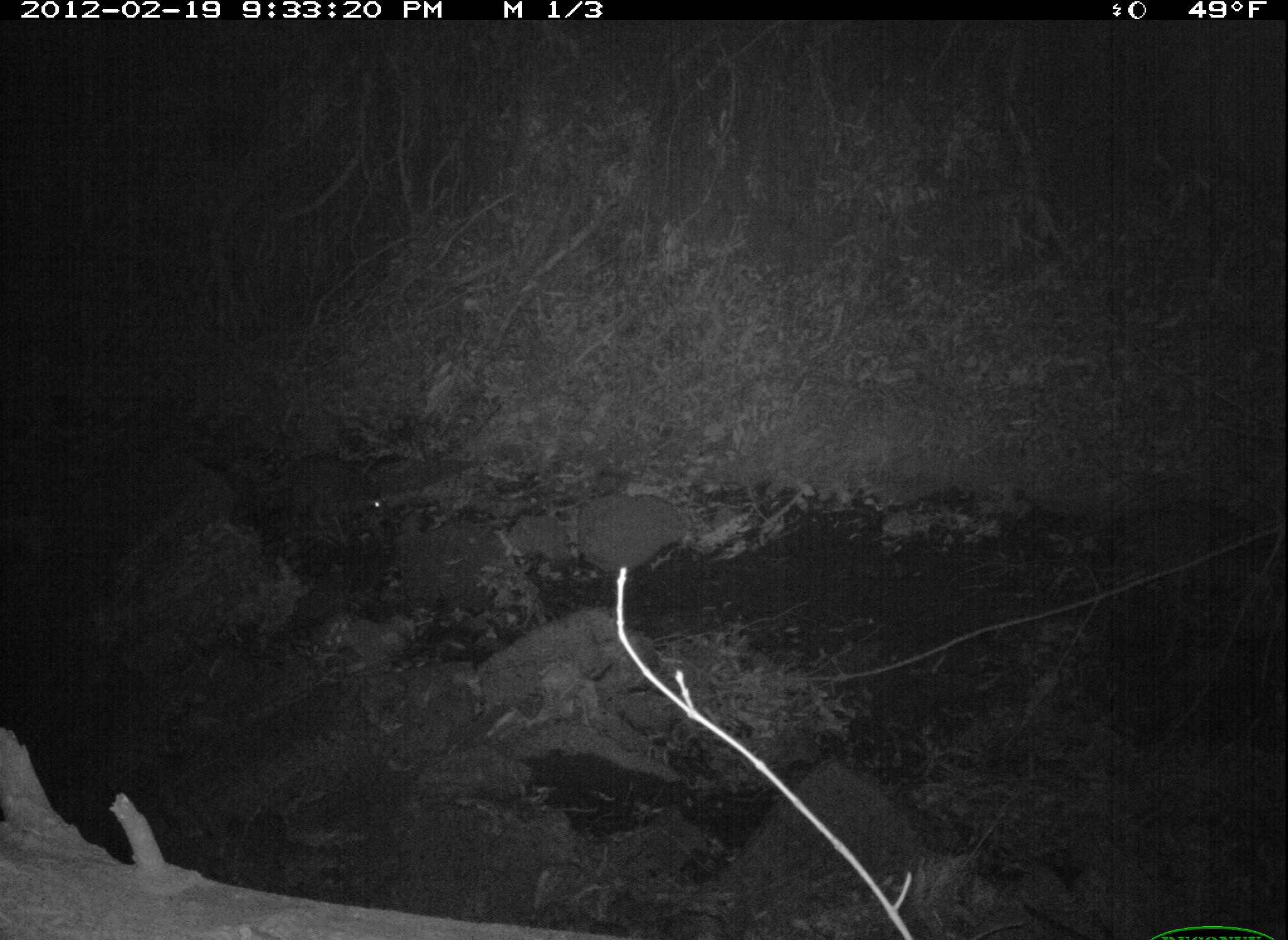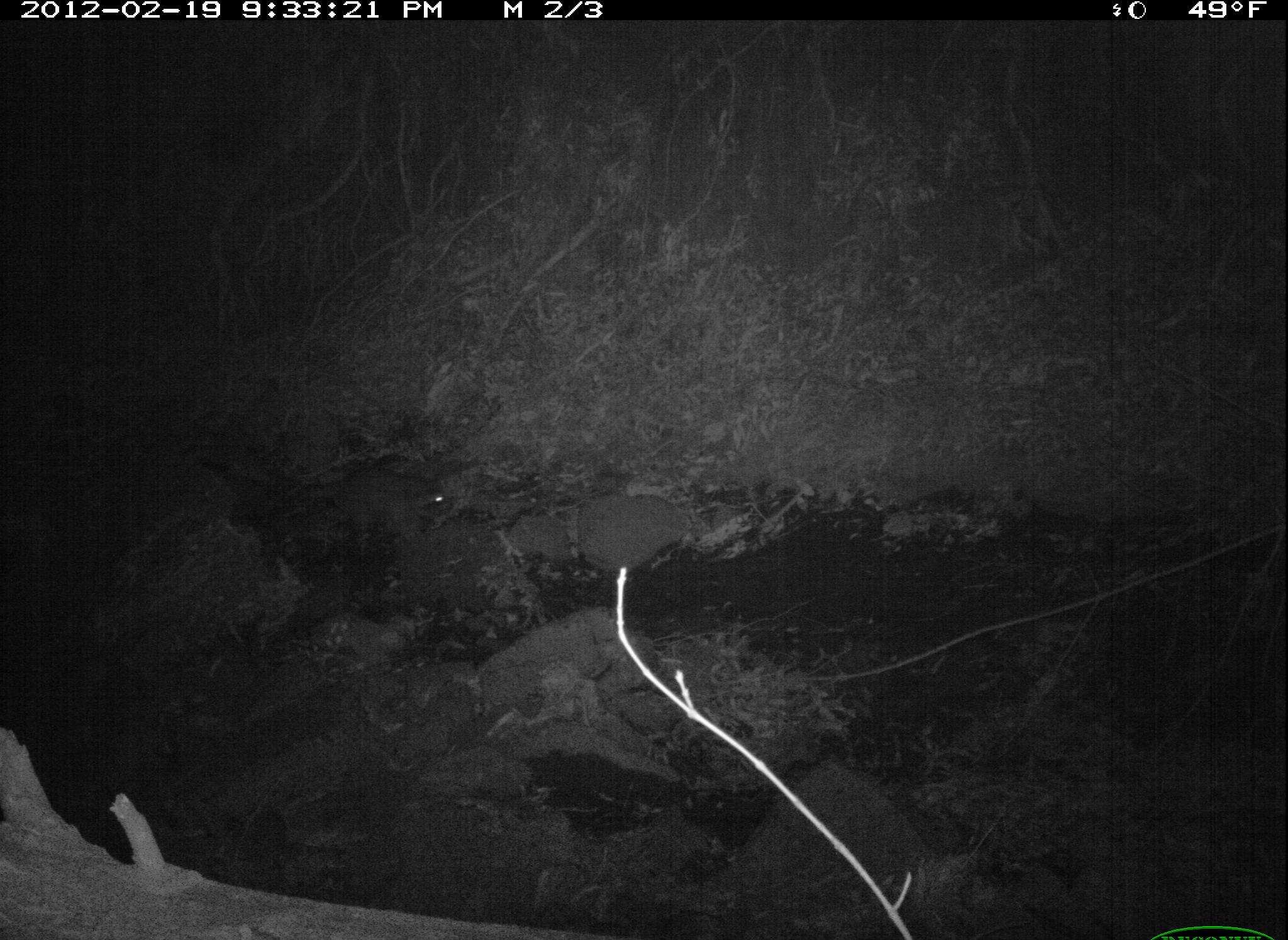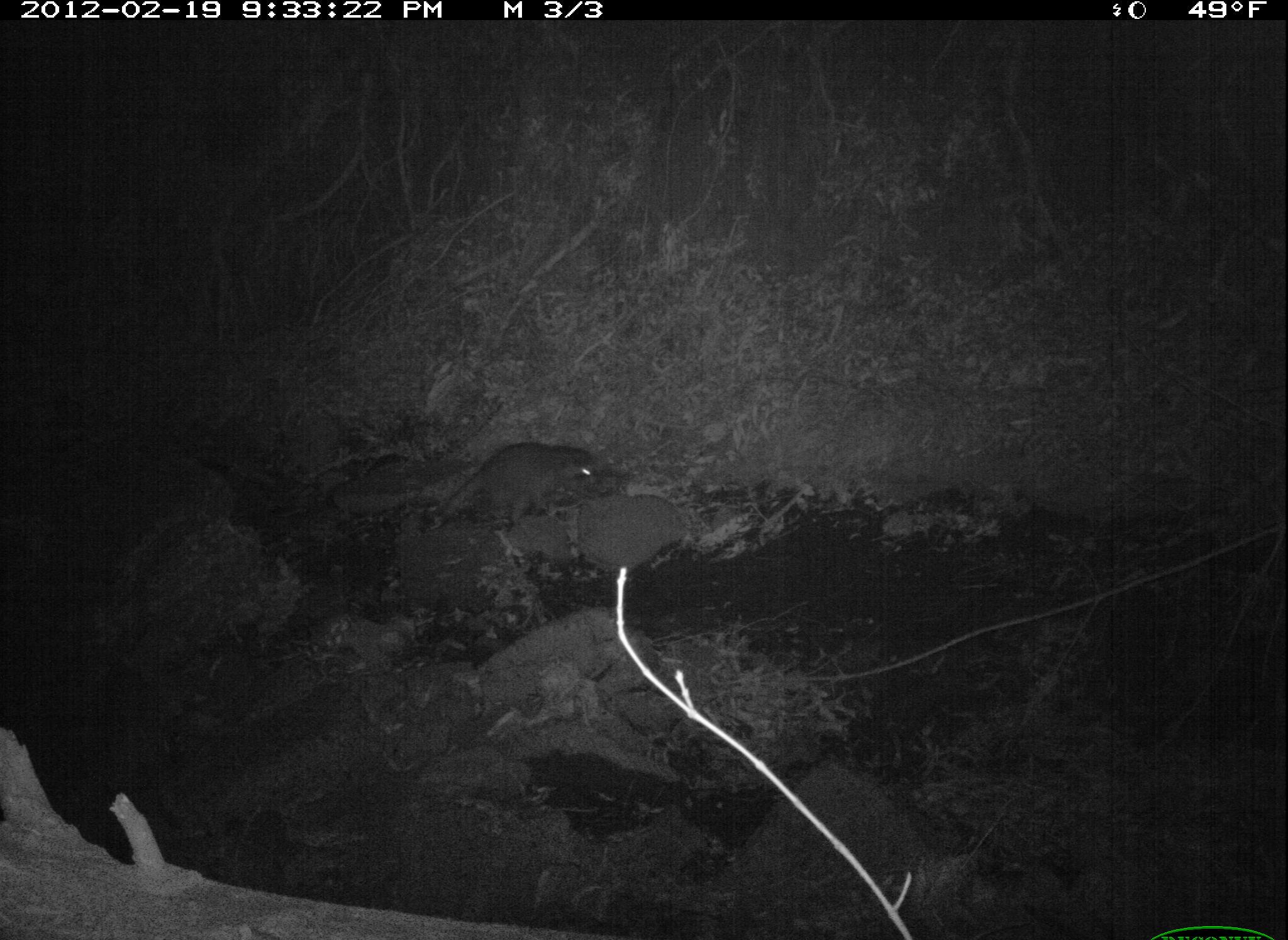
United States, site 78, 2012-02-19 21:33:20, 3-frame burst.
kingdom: Animalia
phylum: Chordata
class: Mammalia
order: Carnivora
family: Procyonidae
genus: Procyon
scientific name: Procyon lotor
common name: raccoon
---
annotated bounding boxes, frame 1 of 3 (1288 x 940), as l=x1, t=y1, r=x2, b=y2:
raccoon: l=264, t=441, r=404, b=565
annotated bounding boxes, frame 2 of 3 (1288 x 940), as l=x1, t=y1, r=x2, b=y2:
raccoon: l=251, t=428, r=480, b=569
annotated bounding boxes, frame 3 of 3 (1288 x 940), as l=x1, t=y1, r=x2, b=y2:
raccoon: l=436, t=440, r=605, b=530